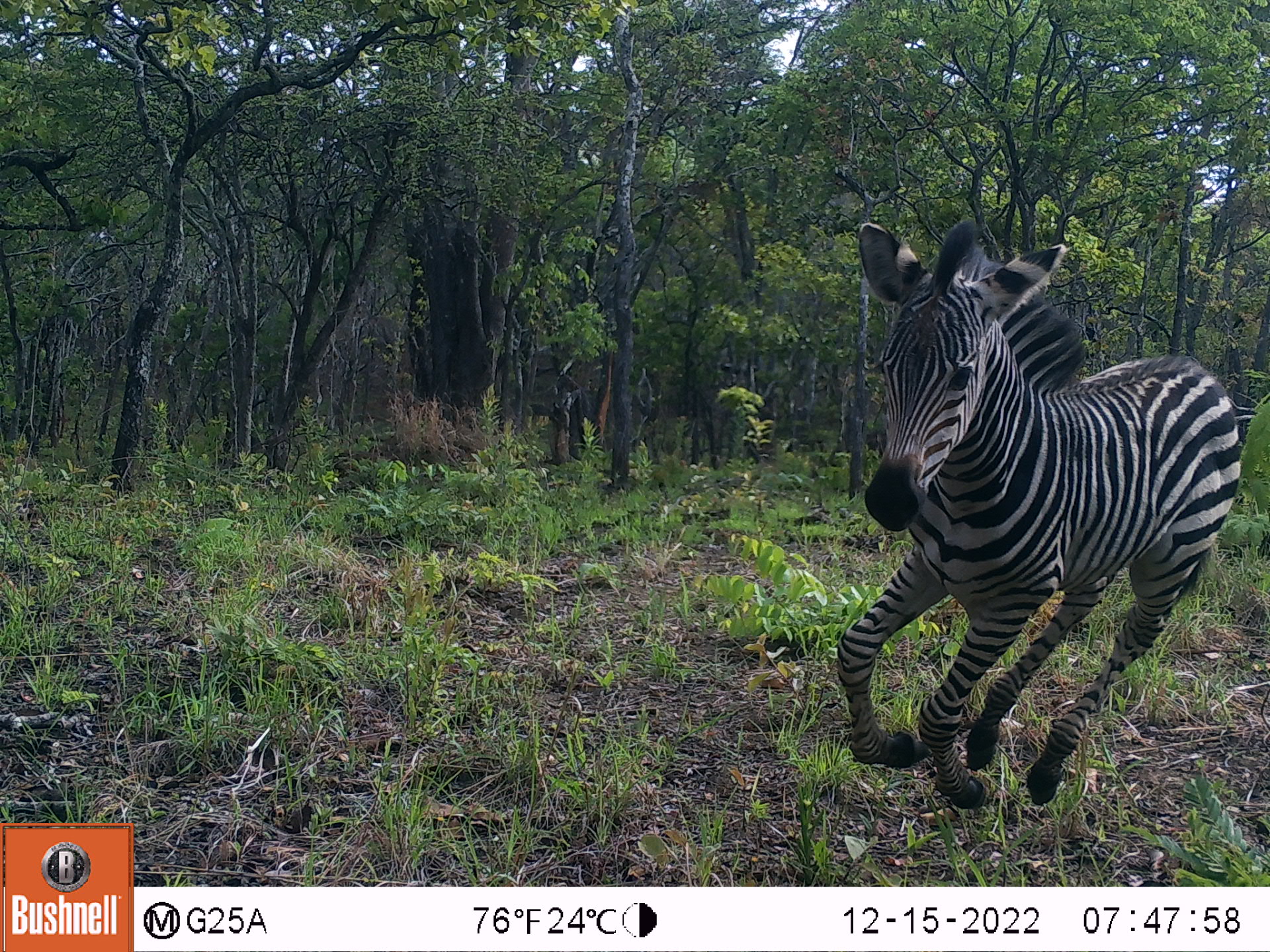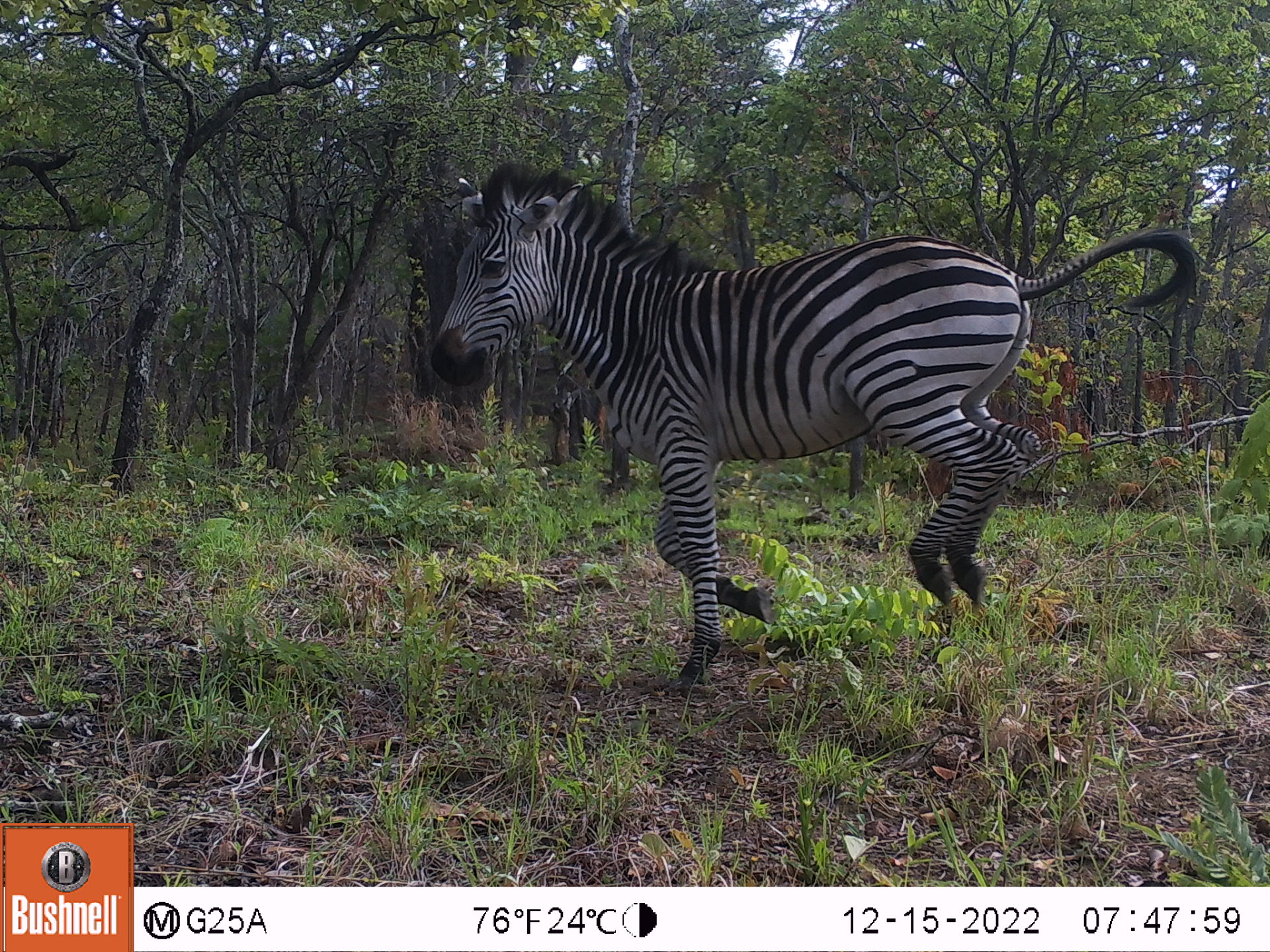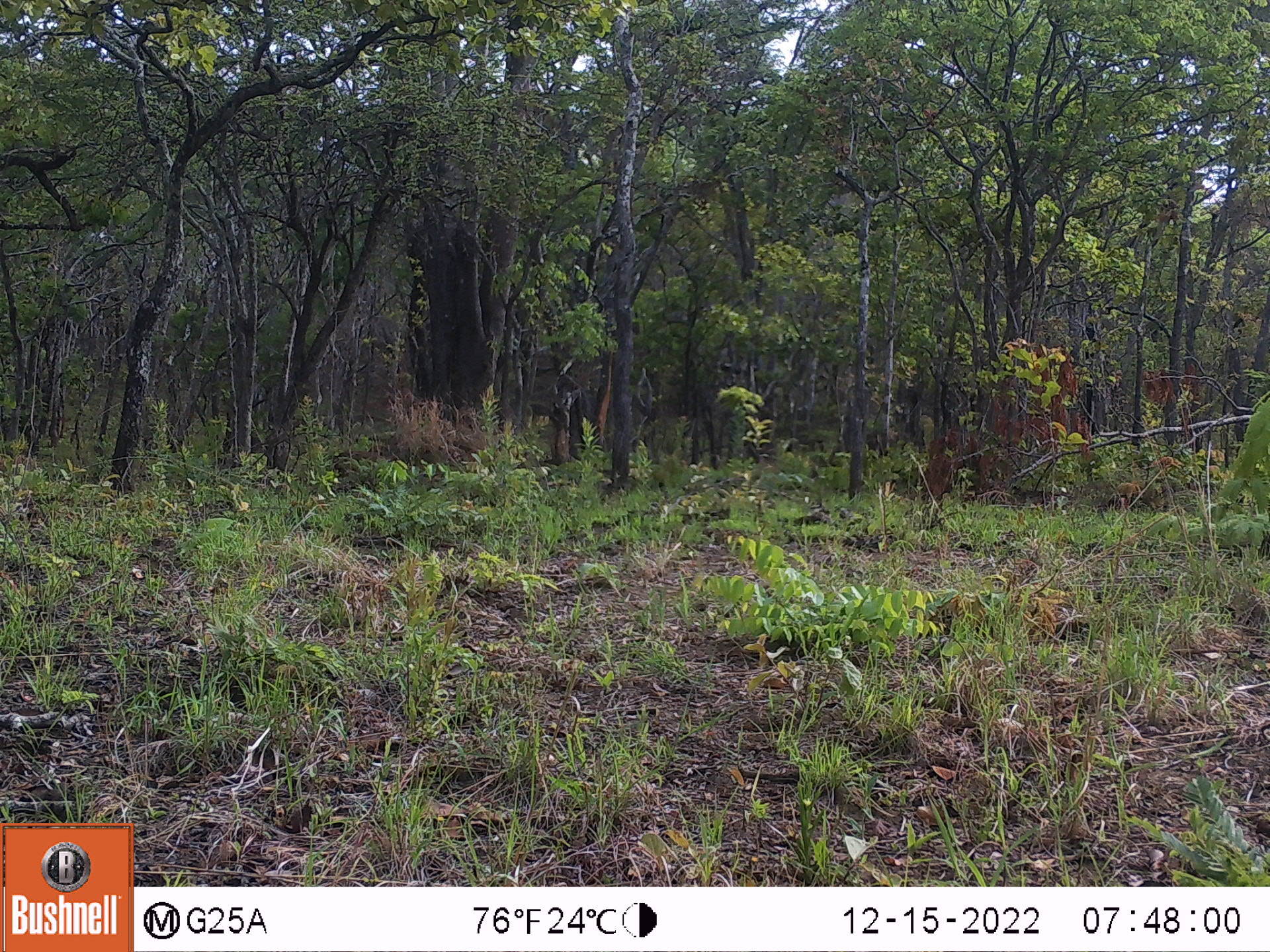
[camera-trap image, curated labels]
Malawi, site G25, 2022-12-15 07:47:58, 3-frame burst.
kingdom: Animalia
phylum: Chordata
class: Mammalia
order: Perissodactyla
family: Equidae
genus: Equus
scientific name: Equus quagga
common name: plains zebra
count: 1